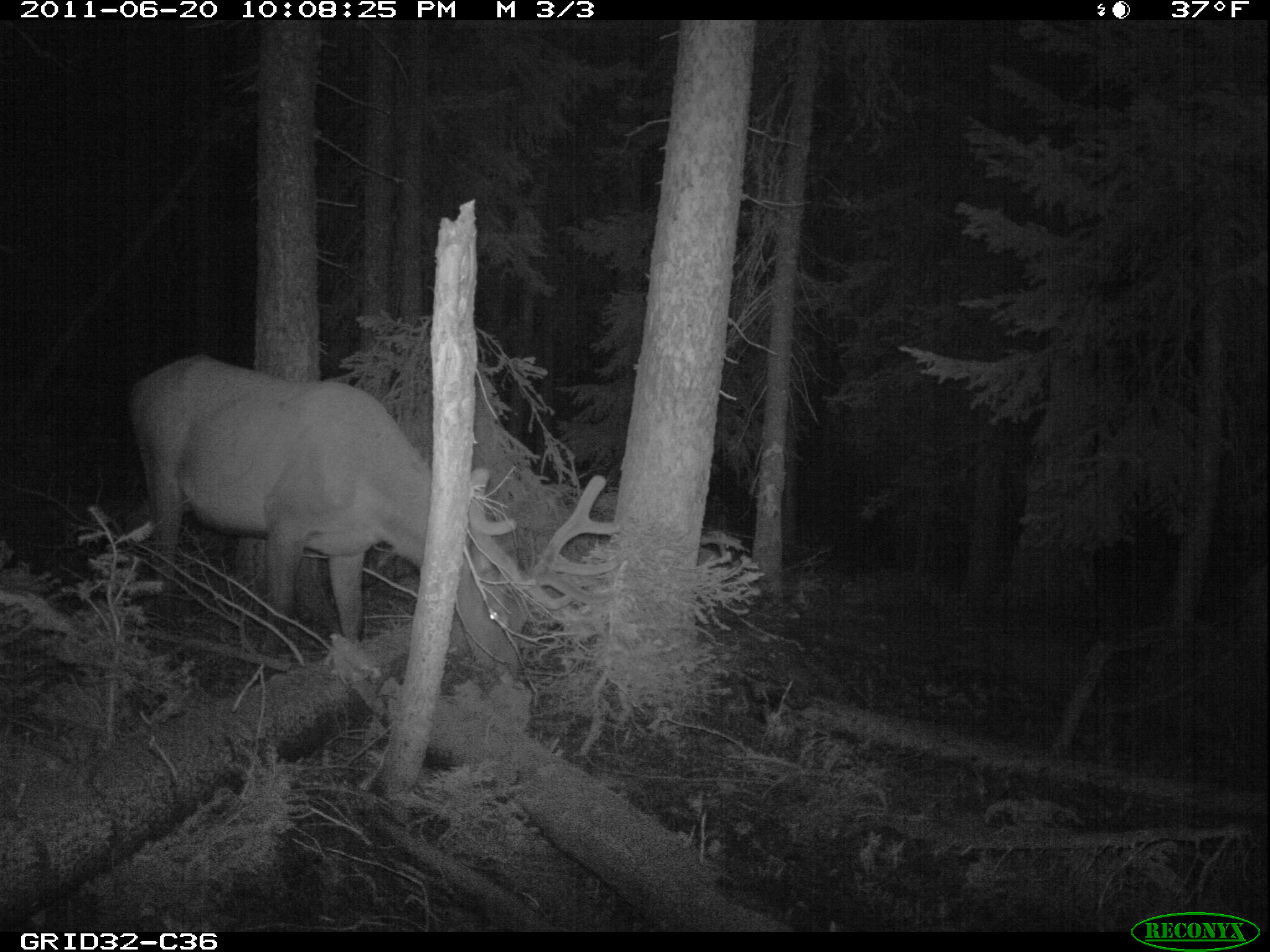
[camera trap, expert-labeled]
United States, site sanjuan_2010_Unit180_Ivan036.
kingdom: Animalia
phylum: Chordata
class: Mammalia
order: Artiodactyla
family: Cervidae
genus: Cervus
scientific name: Cervus elaphus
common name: red deer